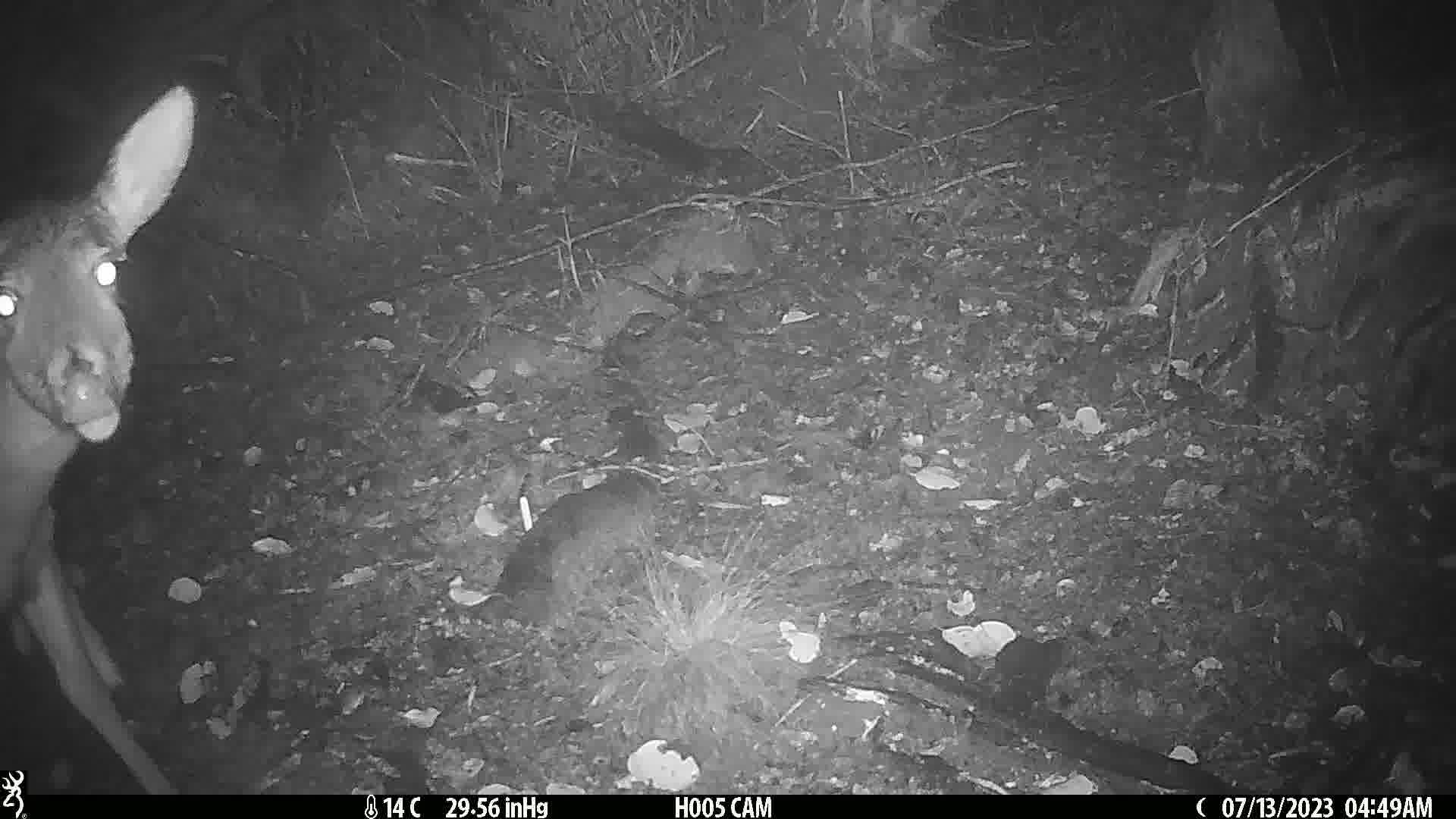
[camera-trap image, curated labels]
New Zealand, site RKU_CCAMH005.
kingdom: Animalia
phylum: Chordata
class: Mammalia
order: Artiodactyla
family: Cervidae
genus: Odocoileus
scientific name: Odocoileus virginianus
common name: white-tailed deer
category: white tailed deer